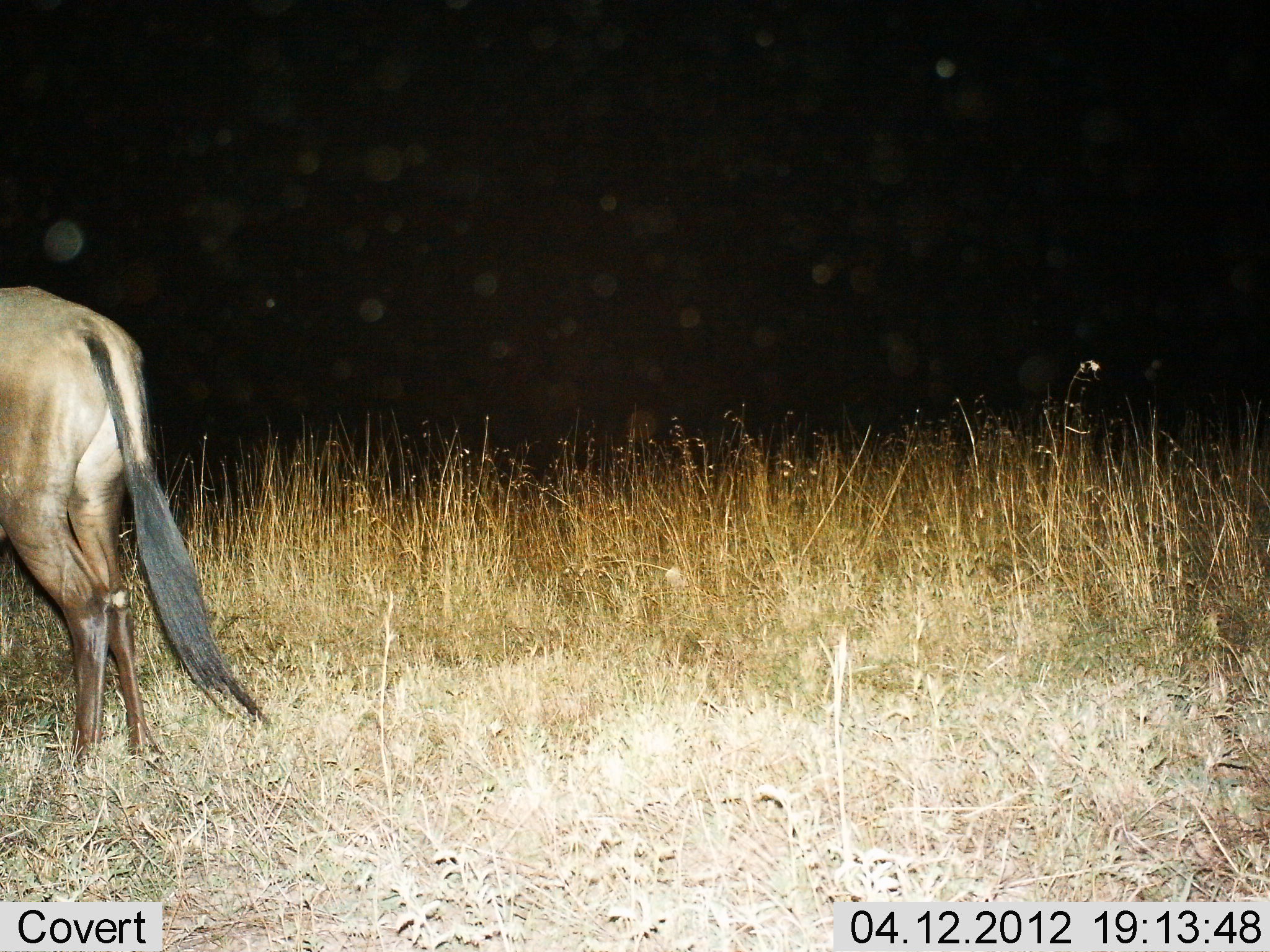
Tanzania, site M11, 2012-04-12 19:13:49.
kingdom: Animalia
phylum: Chordata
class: Mammalia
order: Artiodactyla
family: Bovidae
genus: Connochaetes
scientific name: Connochaetes taurinus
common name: blue wildebeest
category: wildebeest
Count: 1.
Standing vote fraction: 85%.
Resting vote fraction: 0%.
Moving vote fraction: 15%.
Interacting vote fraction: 0%.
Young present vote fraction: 0%.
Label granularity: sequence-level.